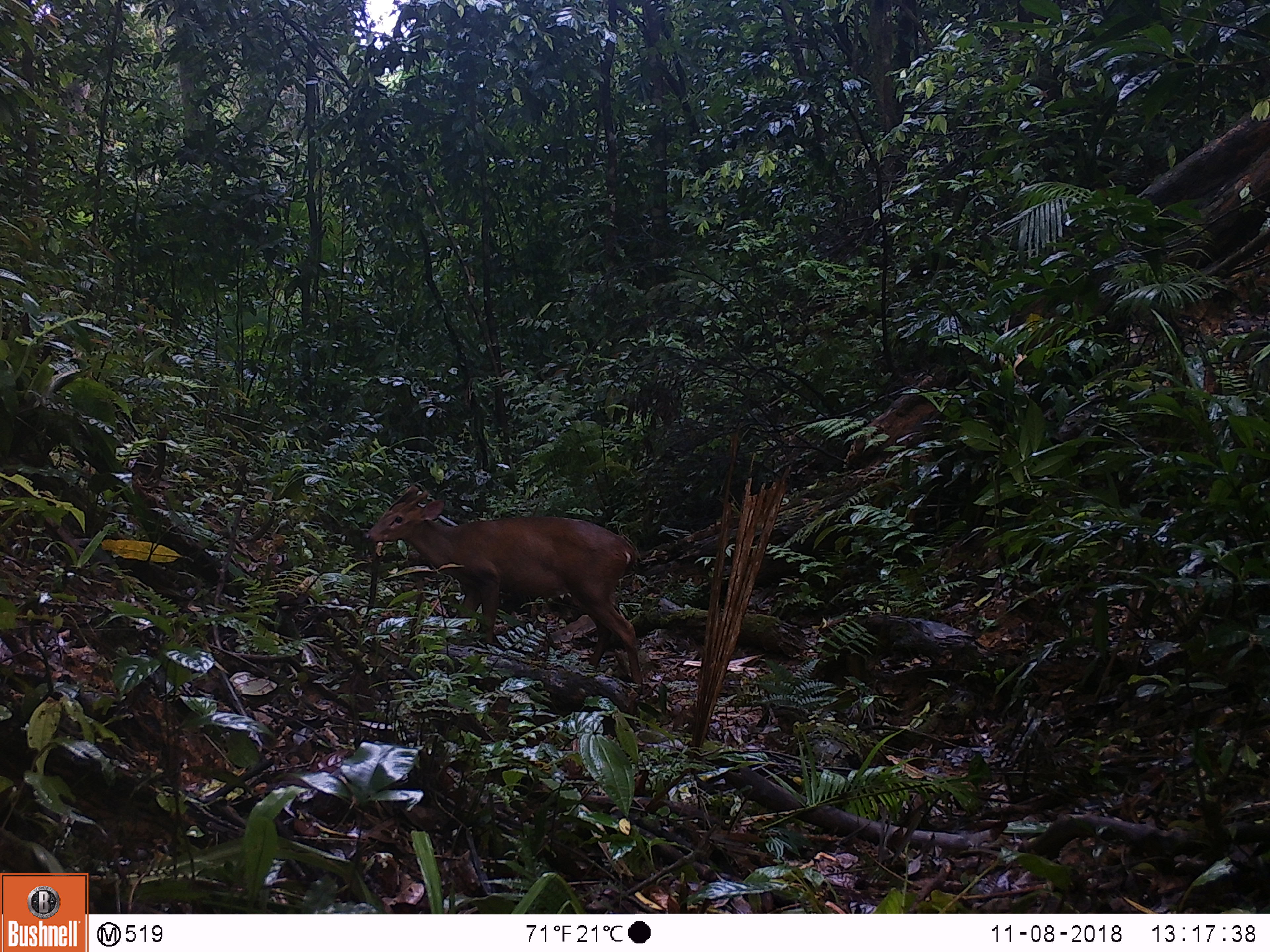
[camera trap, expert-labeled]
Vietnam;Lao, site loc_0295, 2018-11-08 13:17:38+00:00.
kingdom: Animalia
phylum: Chordata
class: Mammalia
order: Artiodactyla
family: Cervidae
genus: Muntiacus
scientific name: Muntiacus vuquangensis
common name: large-antlered muntjac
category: large antlered muntjac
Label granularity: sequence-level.